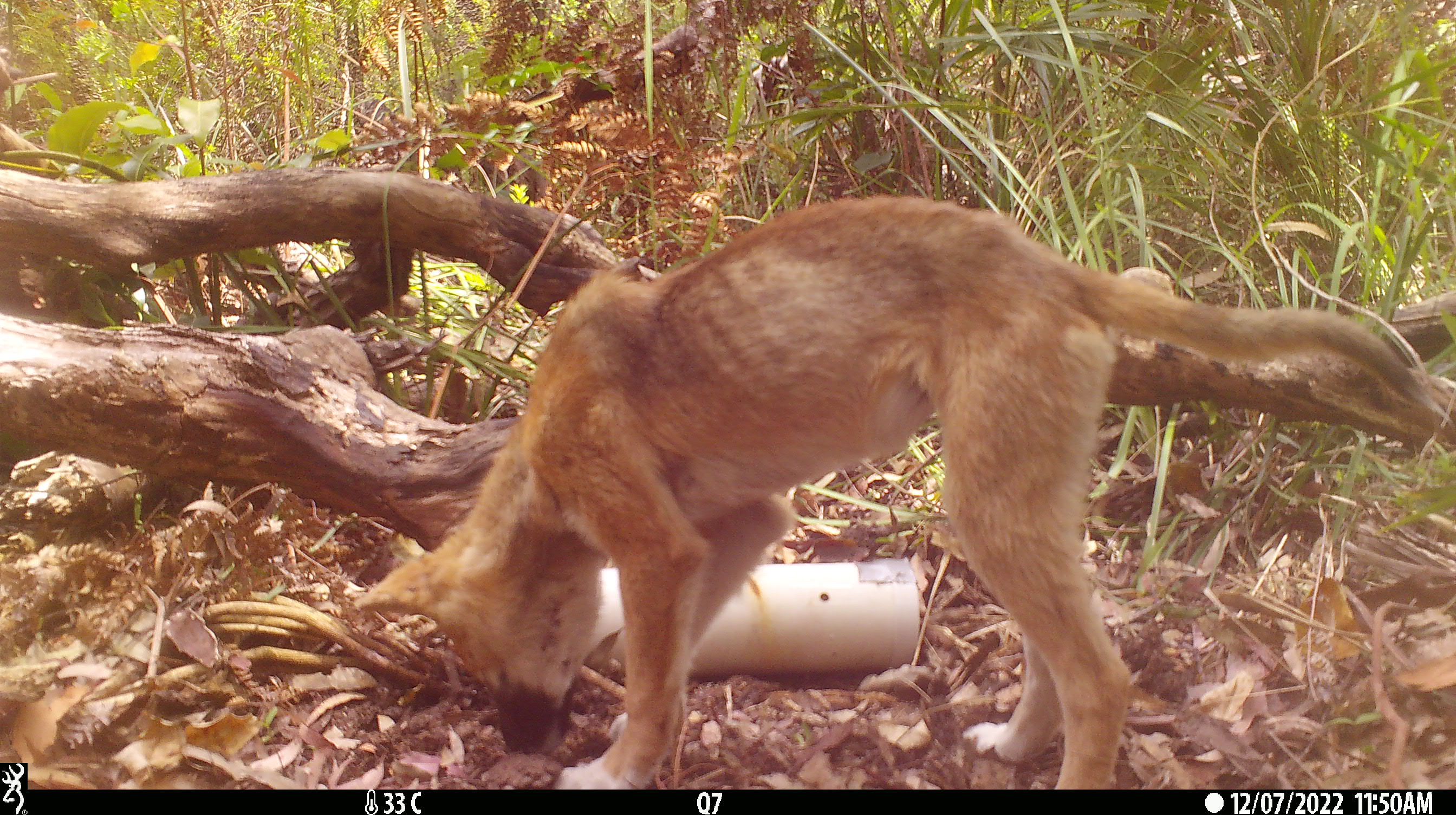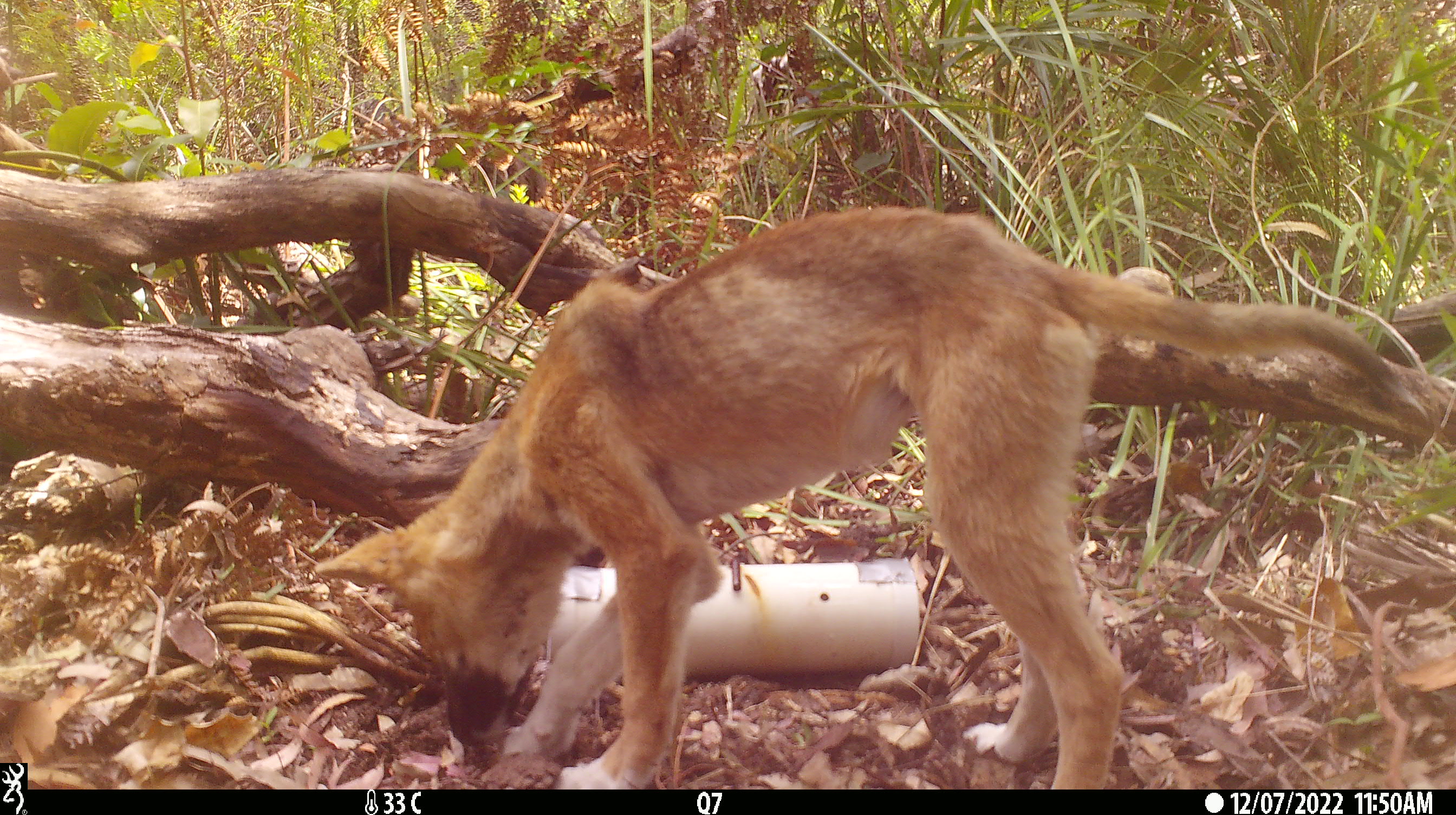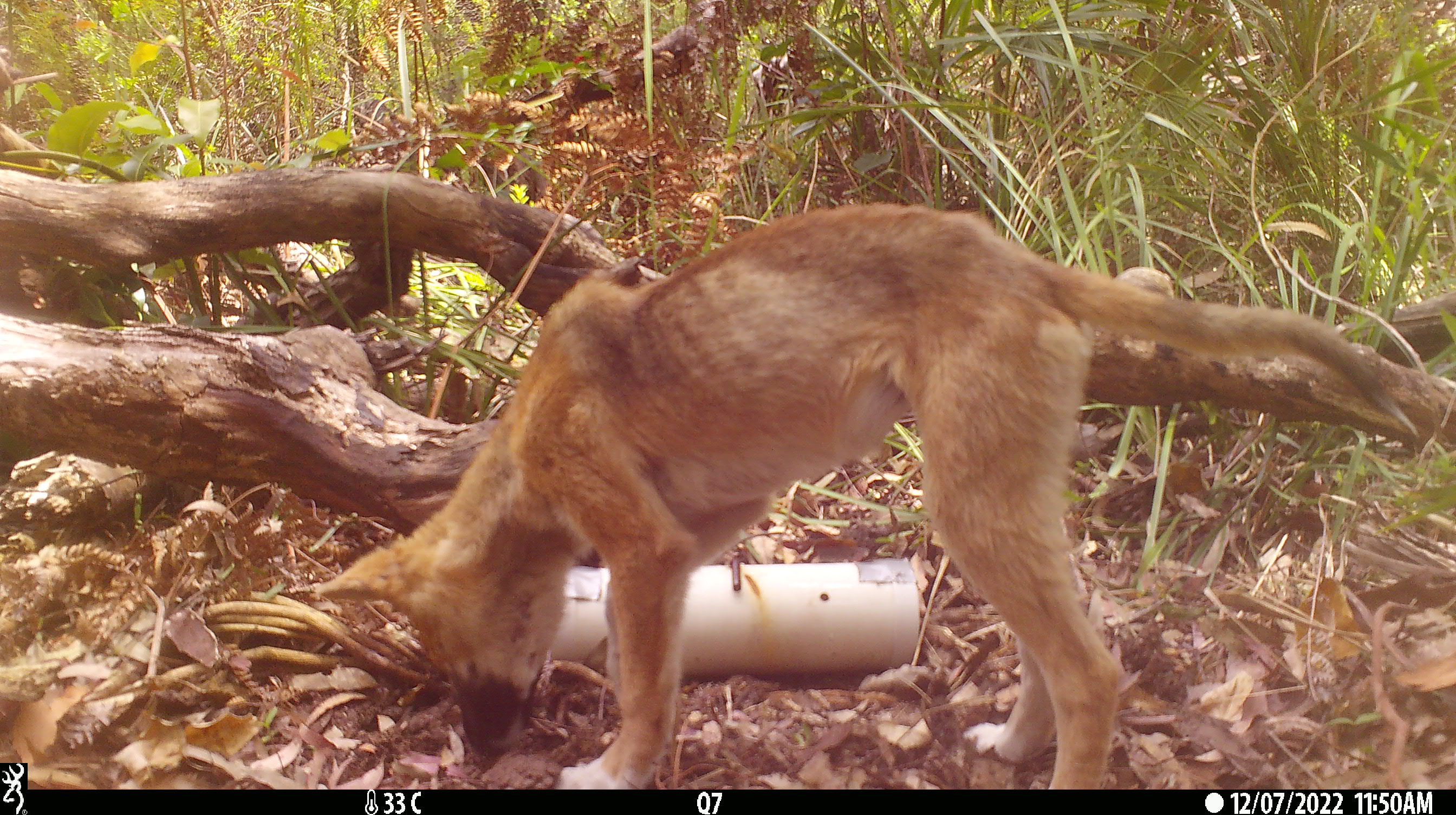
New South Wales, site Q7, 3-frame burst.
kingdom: Animalia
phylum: Chordata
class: Mammalia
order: Carnivora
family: Canidae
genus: Canis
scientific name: Canis familiaris dingo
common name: dingo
Dingo (Canis familiaris dingo).